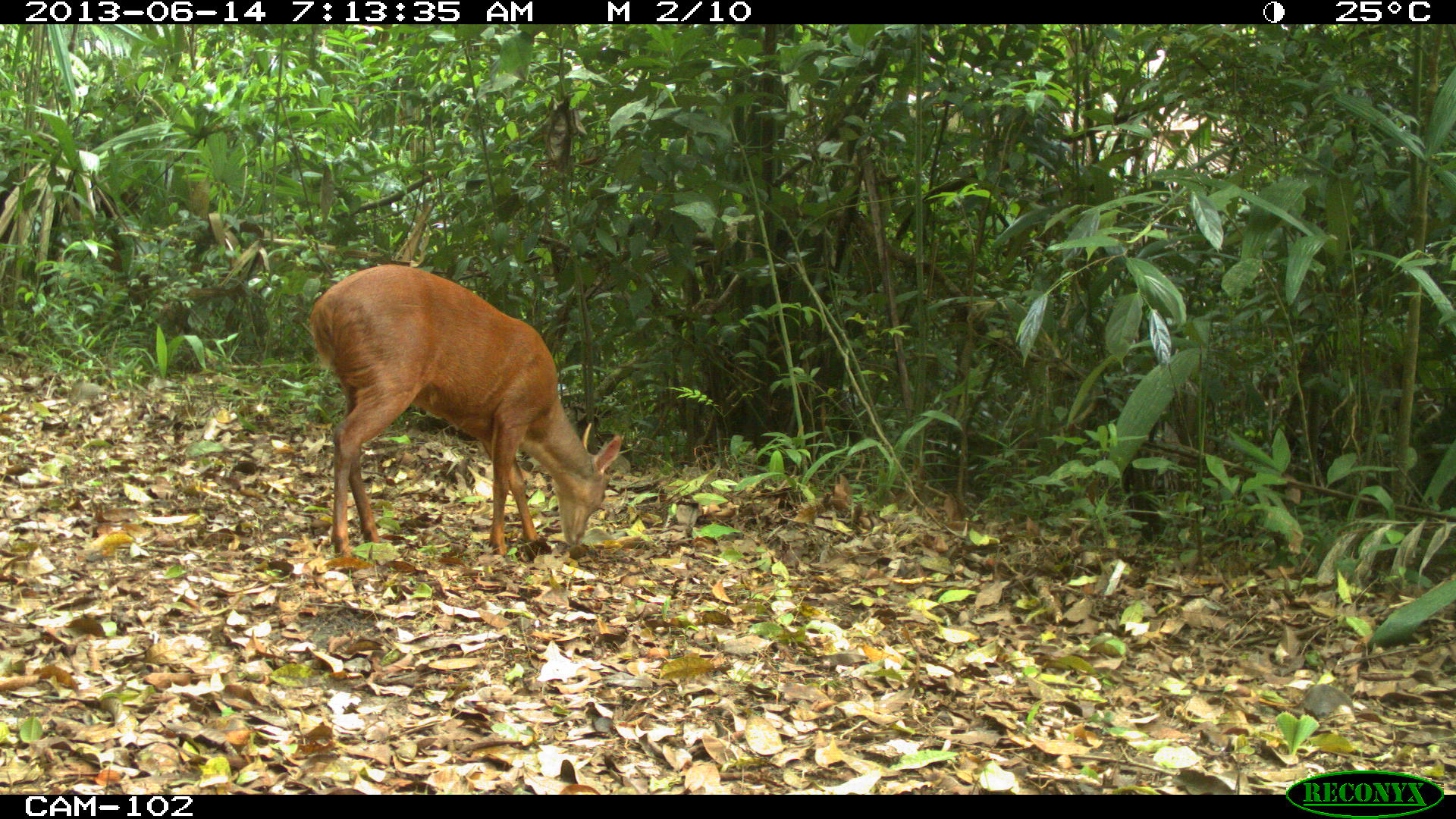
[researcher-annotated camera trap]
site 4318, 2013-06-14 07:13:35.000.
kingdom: Animalia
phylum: Chordata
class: Mammalia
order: Artiodactyla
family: Cervidae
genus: Mazama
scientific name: Mazama temama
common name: central american red brocket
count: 1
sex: male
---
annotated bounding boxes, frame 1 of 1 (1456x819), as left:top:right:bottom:
mazama temama: 307:262:621:557